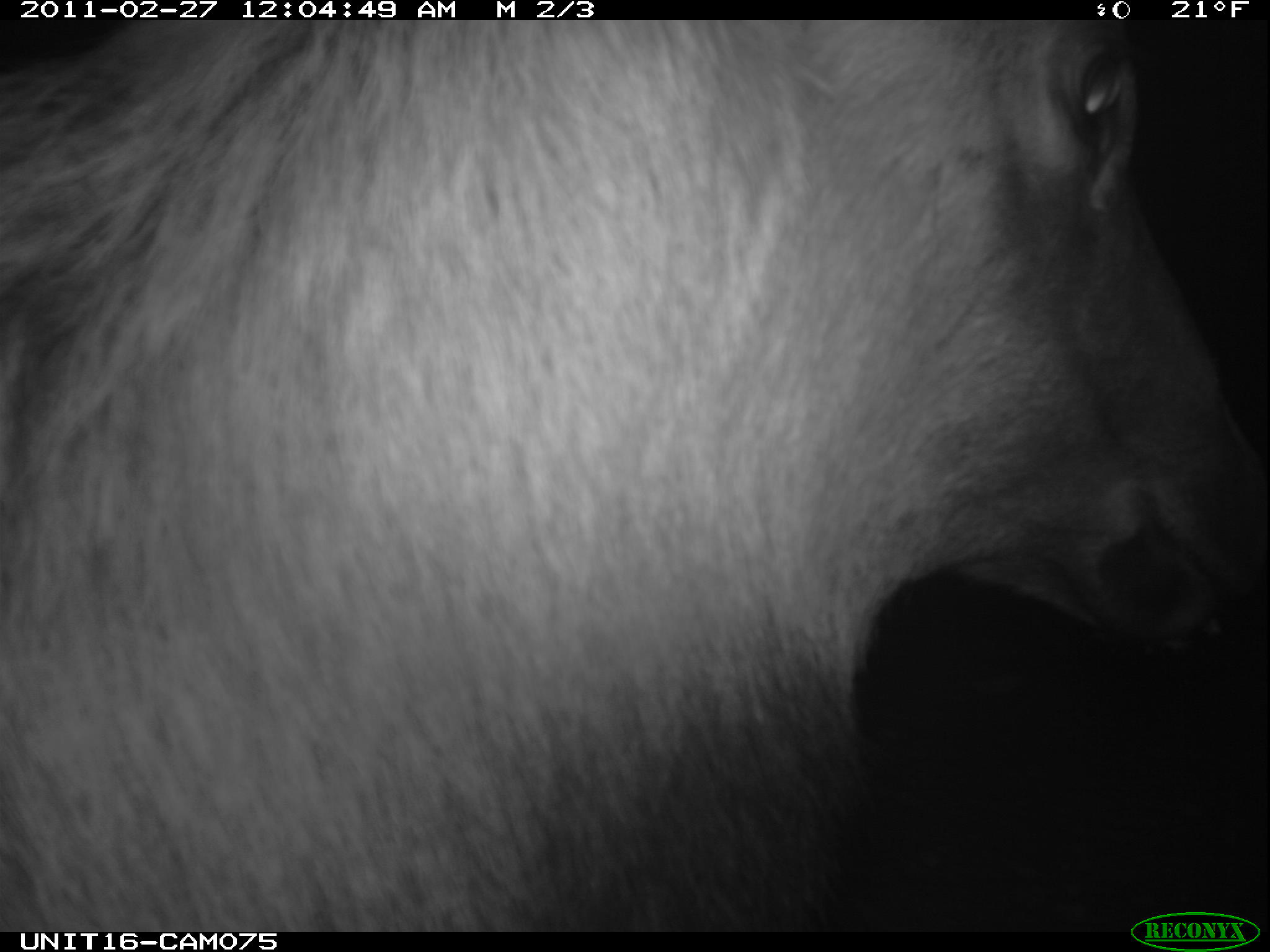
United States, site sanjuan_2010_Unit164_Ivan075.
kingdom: Animalia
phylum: Chordata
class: Mammalia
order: Artiodactyla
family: Cervidae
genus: Cervus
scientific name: Cervus elaphus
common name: red deer